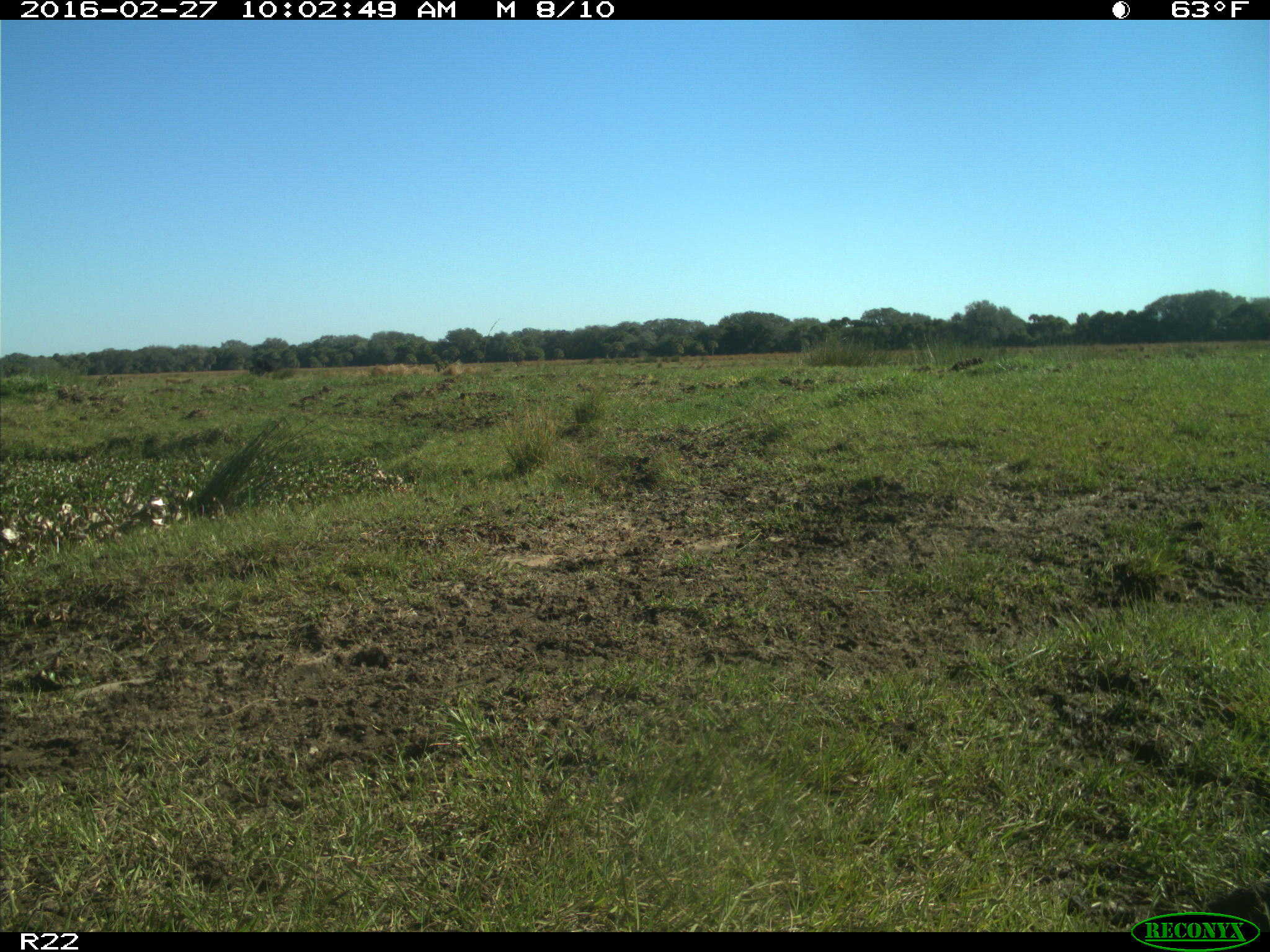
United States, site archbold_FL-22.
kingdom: Animalia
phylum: Chordata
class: Mammalia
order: Artiodactyla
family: Bovidae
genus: Bos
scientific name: Bos taurus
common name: domestic cow